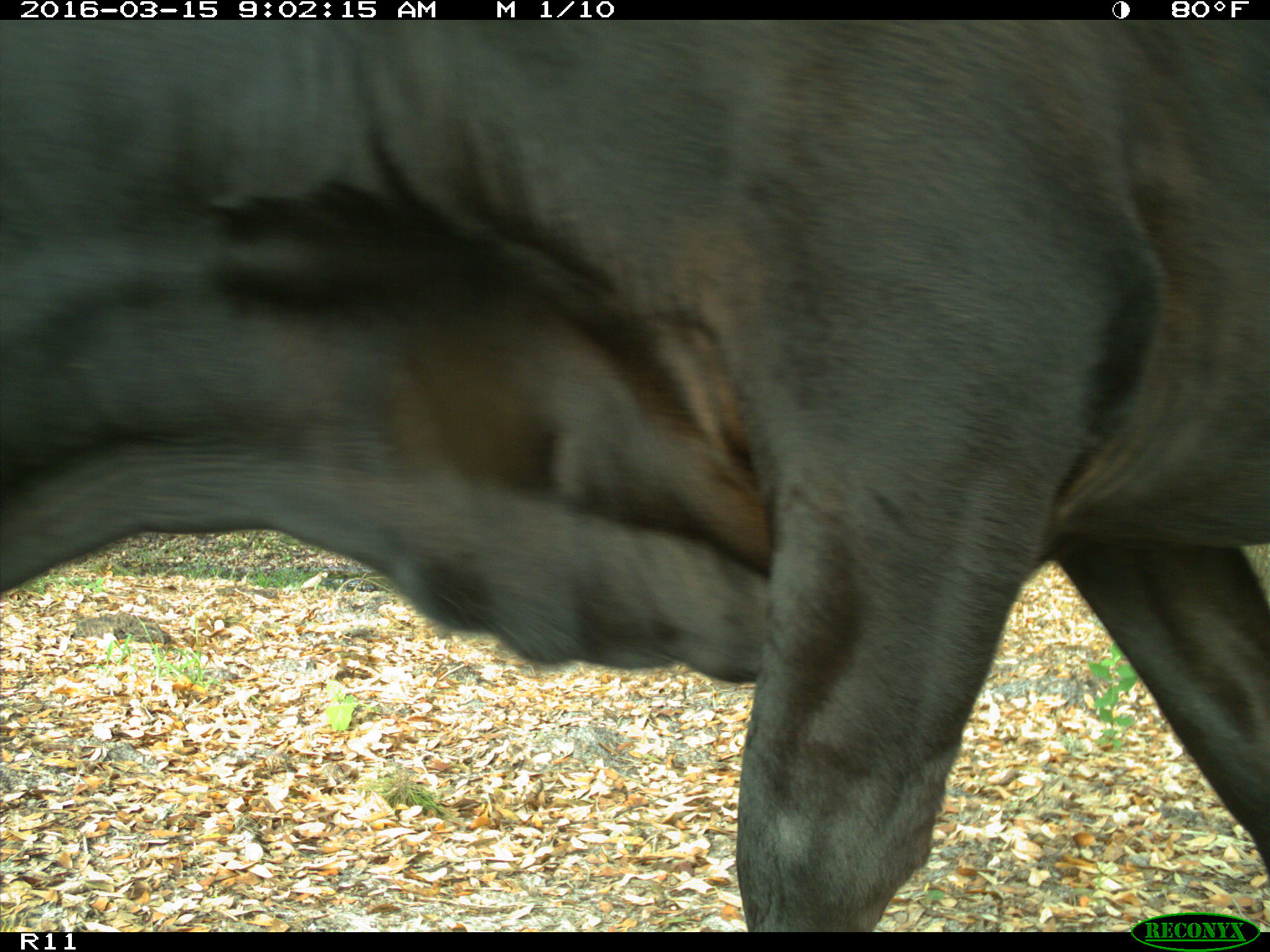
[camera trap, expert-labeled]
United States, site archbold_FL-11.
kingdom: Animalia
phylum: Chordata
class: Mammalia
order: Artiodactyla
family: Bovidae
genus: Bos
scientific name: Bos taurus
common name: domestic cow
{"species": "Bos taurus (domestic cow)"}